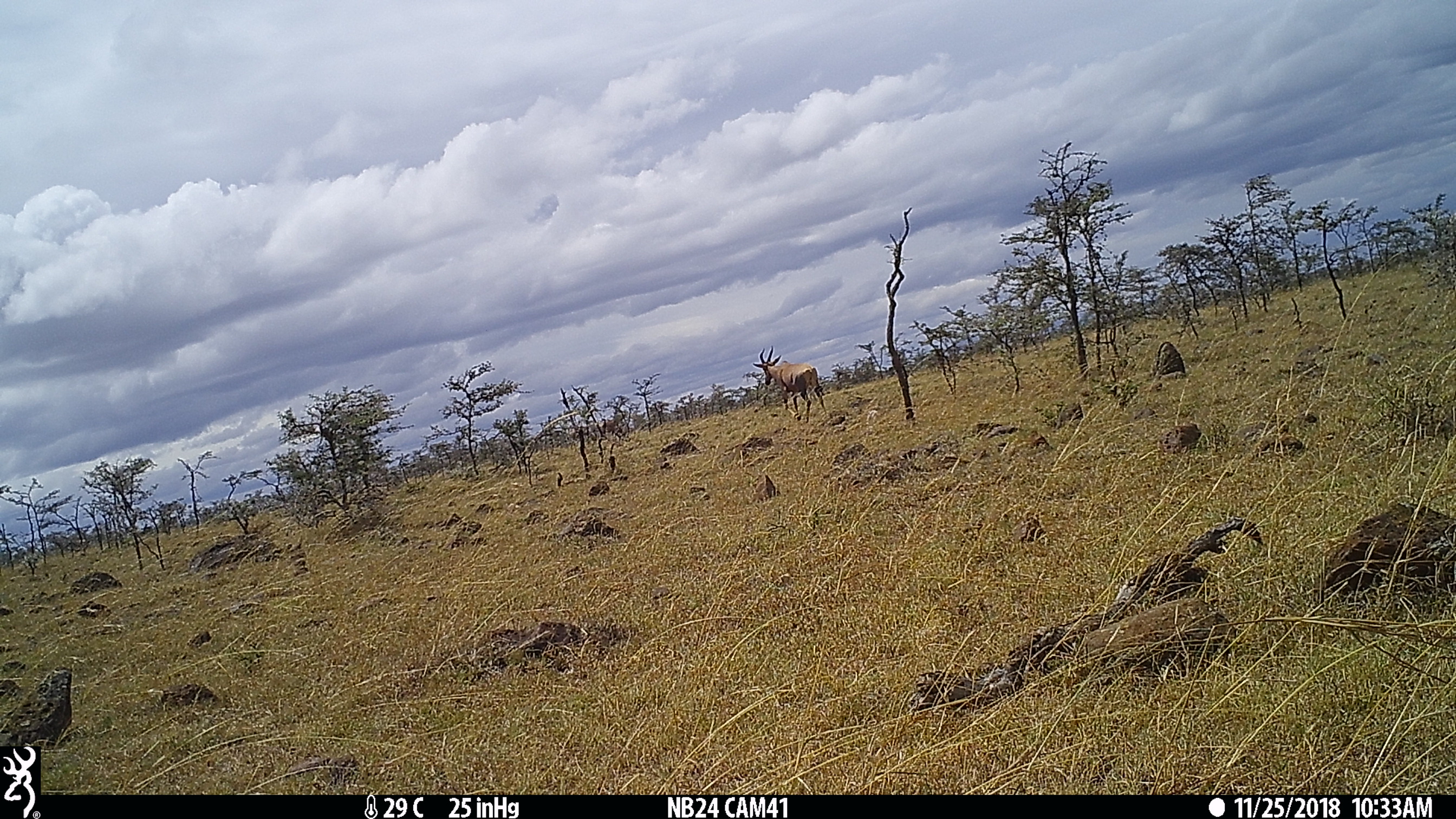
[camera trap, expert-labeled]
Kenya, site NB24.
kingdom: Animalia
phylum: Chordata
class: Mammalia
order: Artiodactyla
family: Bovidae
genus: Damaliscus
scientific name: Damaliscus lunatus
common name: topi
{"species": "topi (Damaliscus lunatus)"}